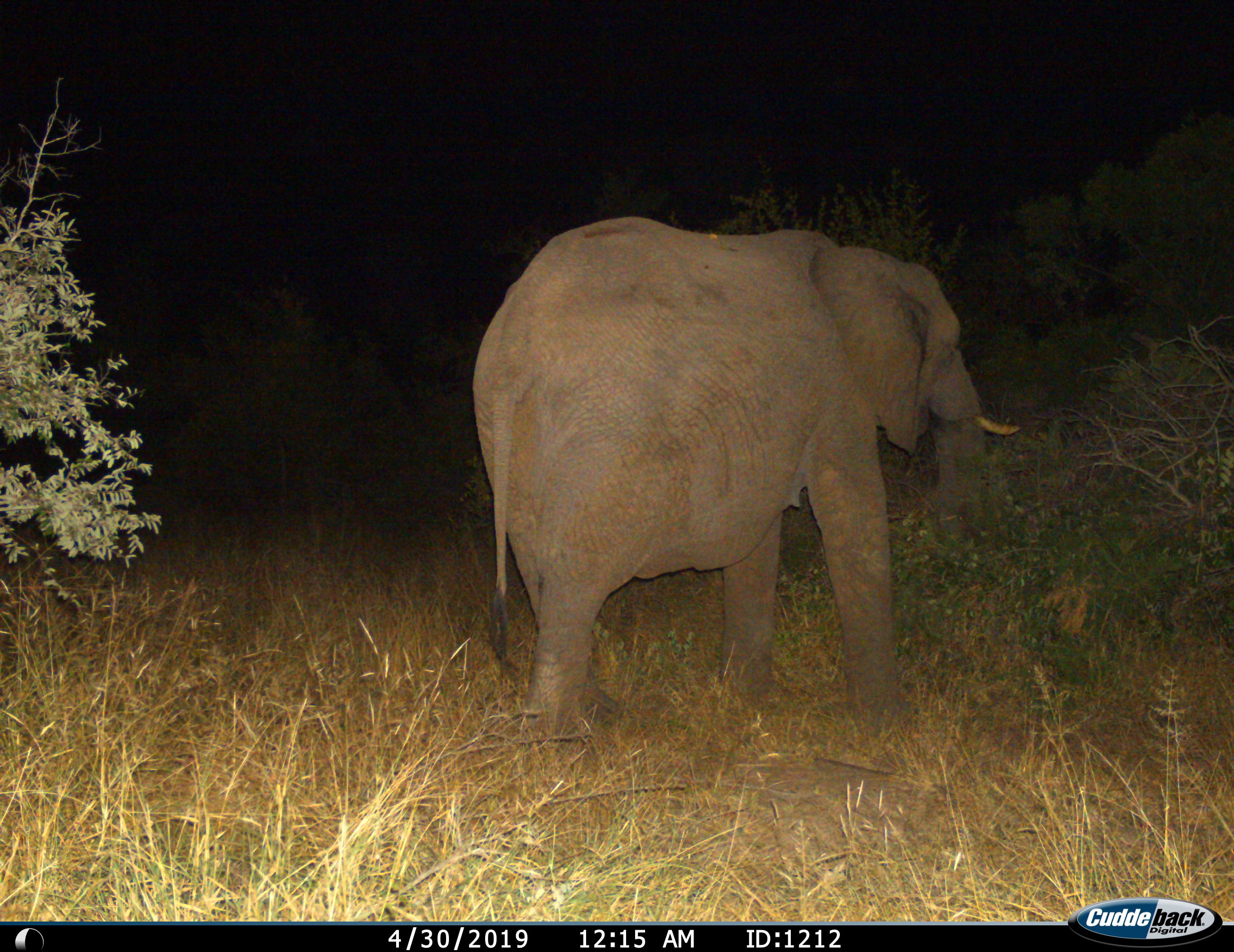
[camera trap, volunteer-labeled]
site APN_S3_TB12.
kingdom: Animalia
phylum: Chordata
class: Mammalia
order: Proboscidea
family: Elephantidae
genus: Loxodonta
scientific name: Loxodonta africana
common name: african bush elephant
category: elephant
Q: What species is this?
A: Elephant (african bush elephant) (Loxodonta africana).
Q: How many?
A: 1.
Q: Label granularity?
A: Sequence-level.